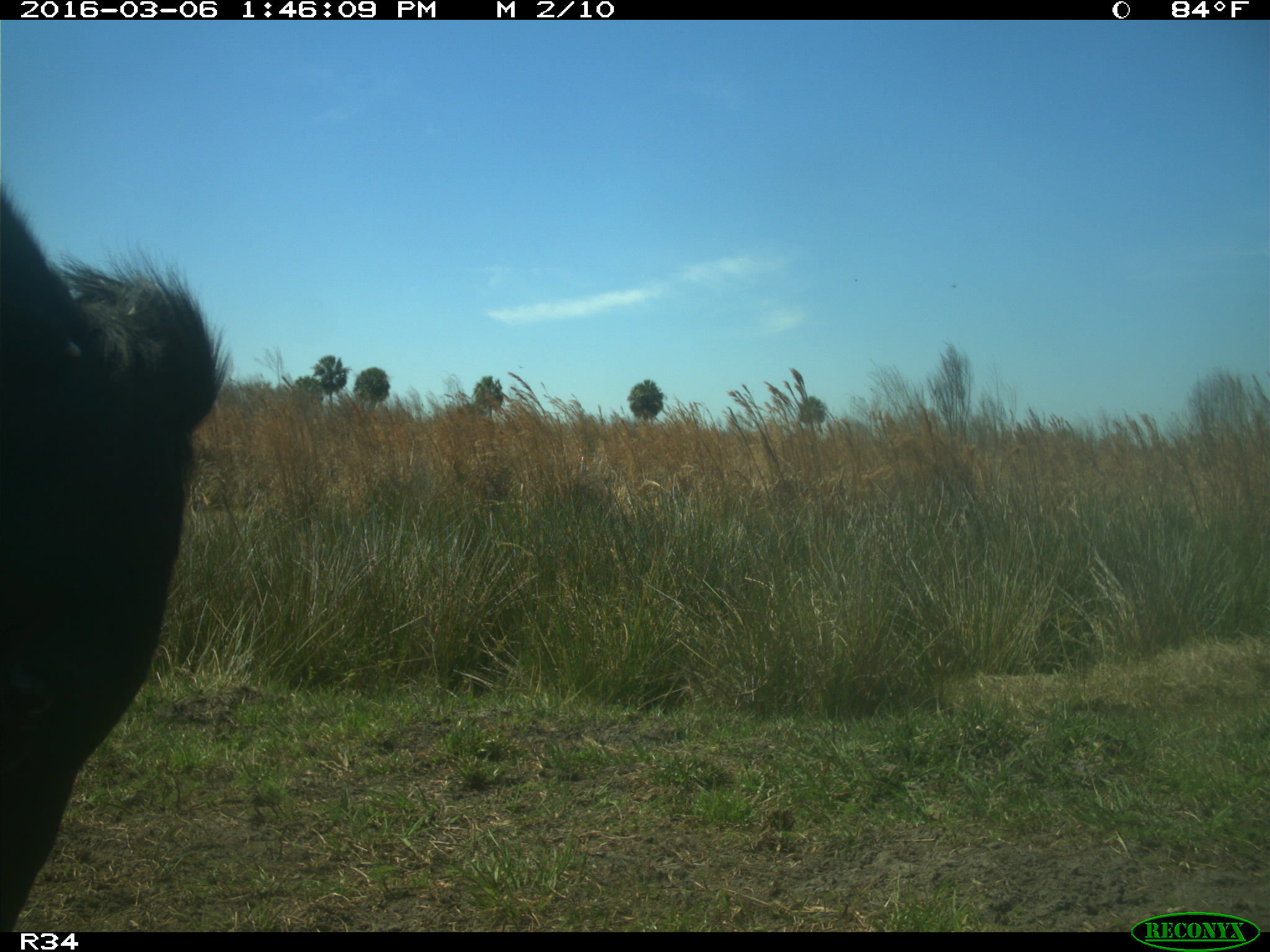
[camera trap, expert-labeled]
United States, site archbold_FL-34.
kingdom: Animalia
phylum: Chordata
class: Mammalia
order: Artiodactyla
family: Bovidae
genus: Bos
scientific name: Bos taurus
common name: domestic cow